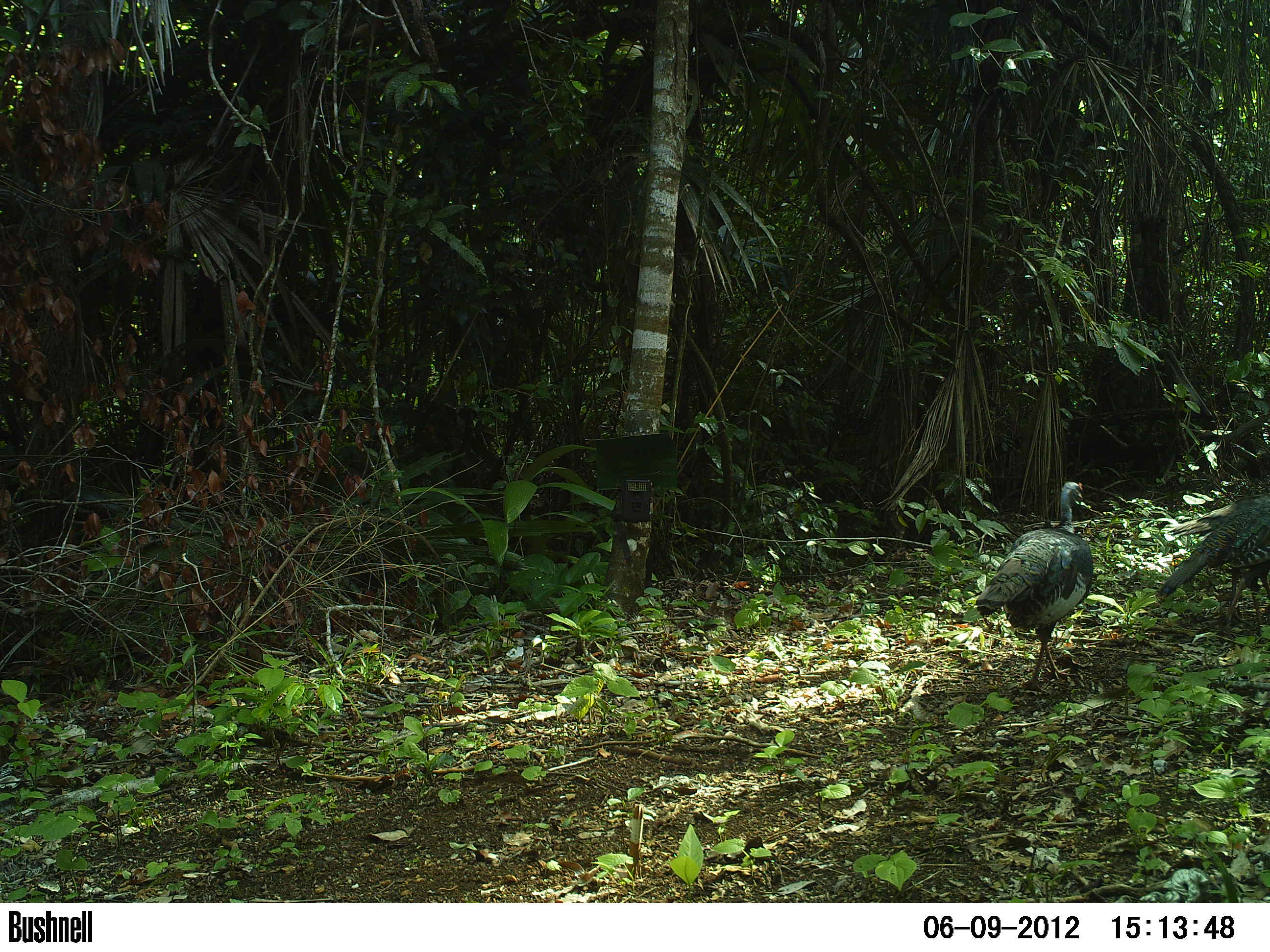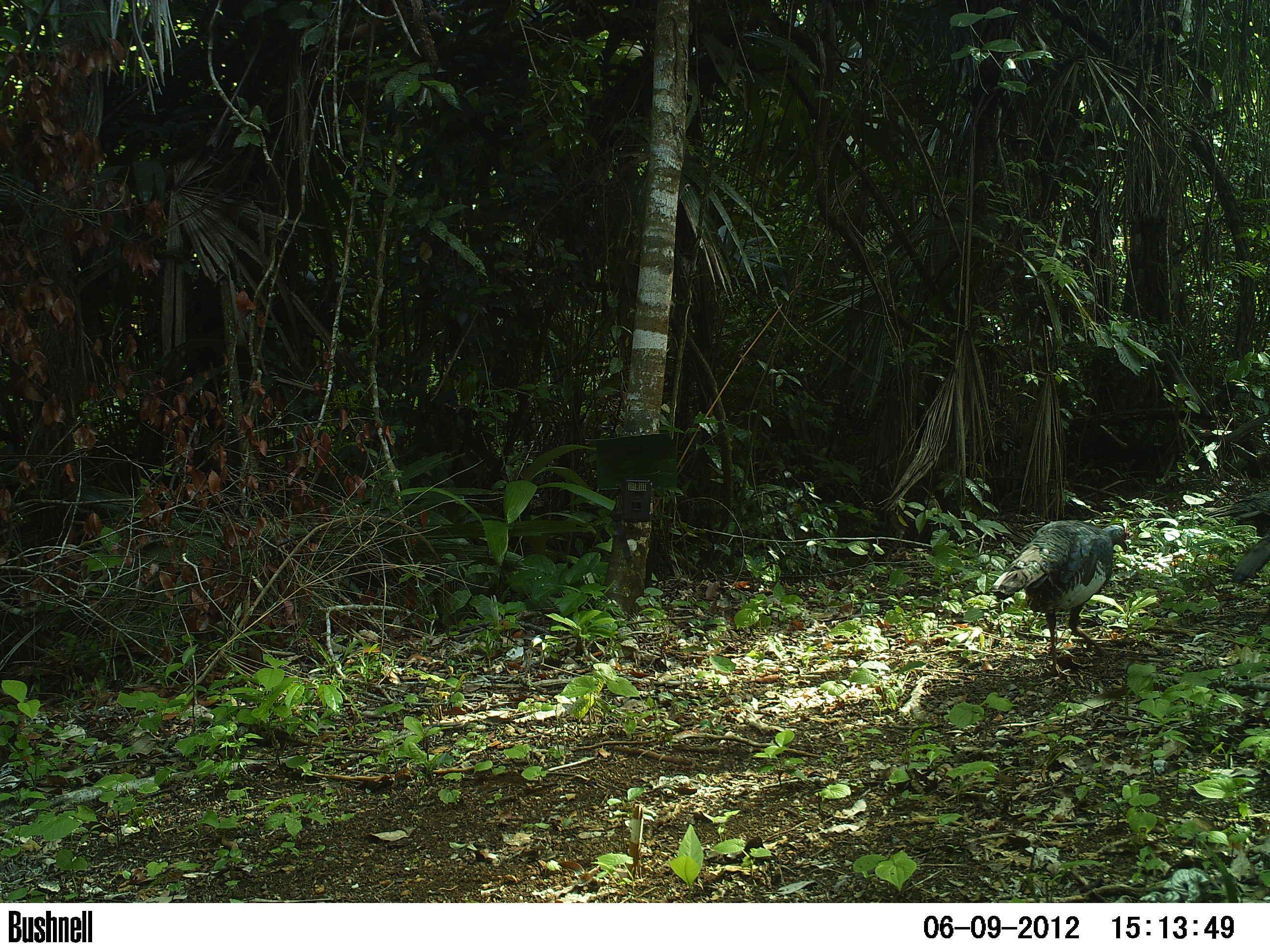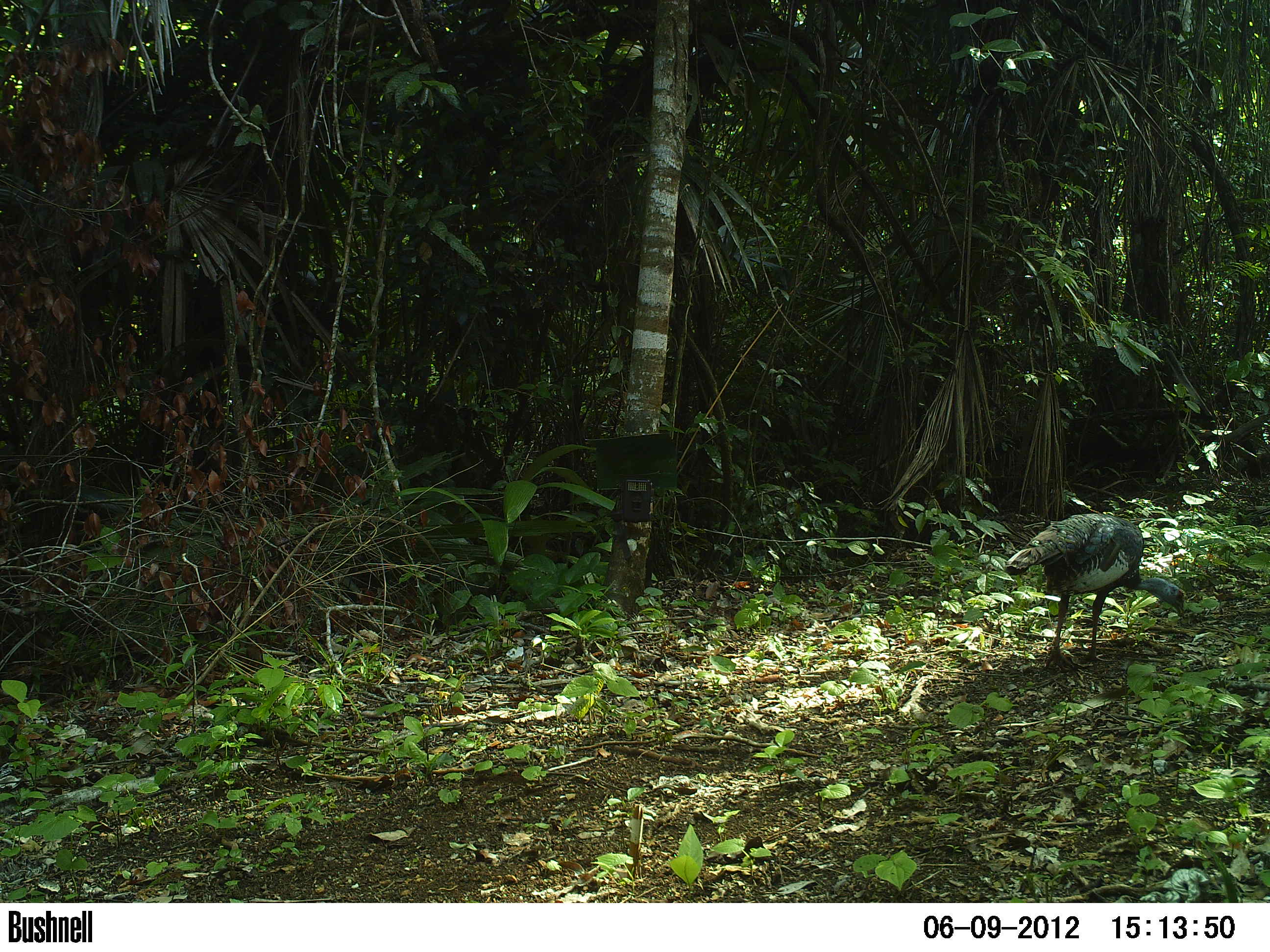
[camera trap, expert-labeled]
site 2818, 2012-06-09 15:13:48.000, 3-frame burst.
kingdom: Animalia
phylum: Chordata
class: Aves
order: Galliformes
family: Phasianidae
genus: Meleagris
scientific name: Meleagris ocellata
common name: ocellated turkey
Meleagris ocellata (ocellated turkey), count 3, age adult.